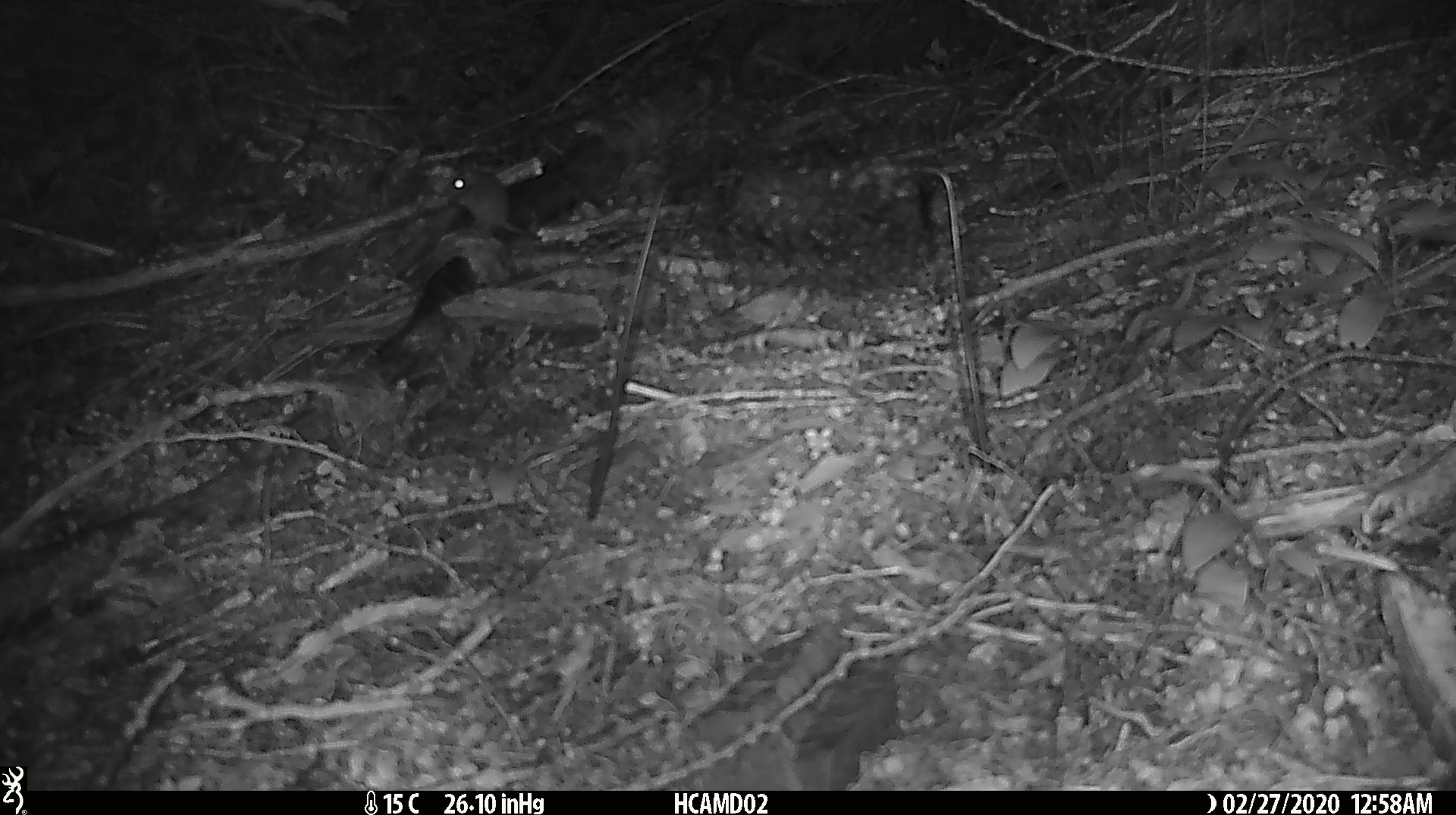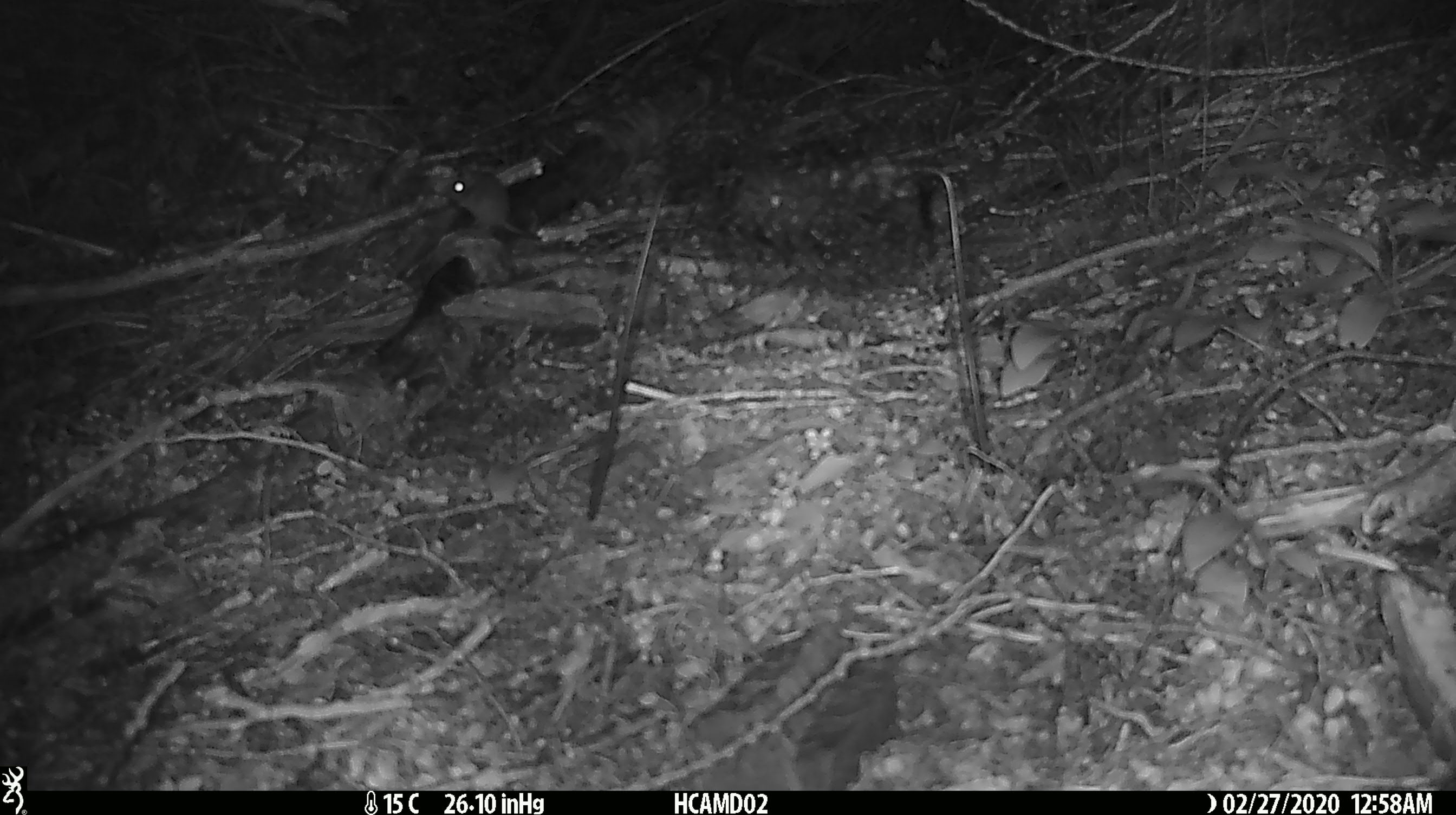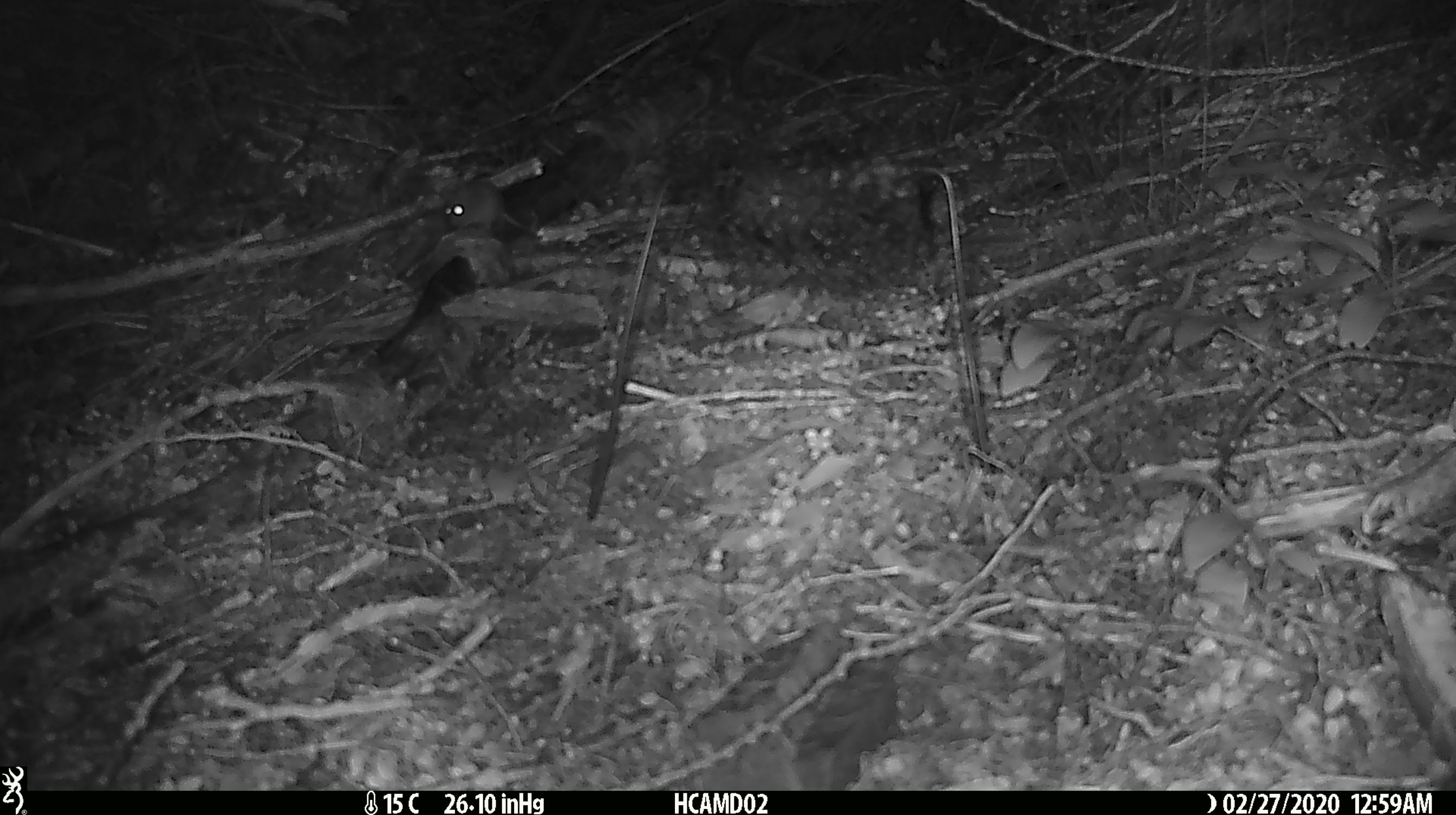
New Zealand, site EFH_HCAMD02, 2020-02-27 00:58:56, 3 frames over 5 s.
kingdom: Animalia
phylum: Chordata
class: Mammalia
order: Rodentia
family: Muridae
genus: Mus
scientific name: Mus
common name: mouse